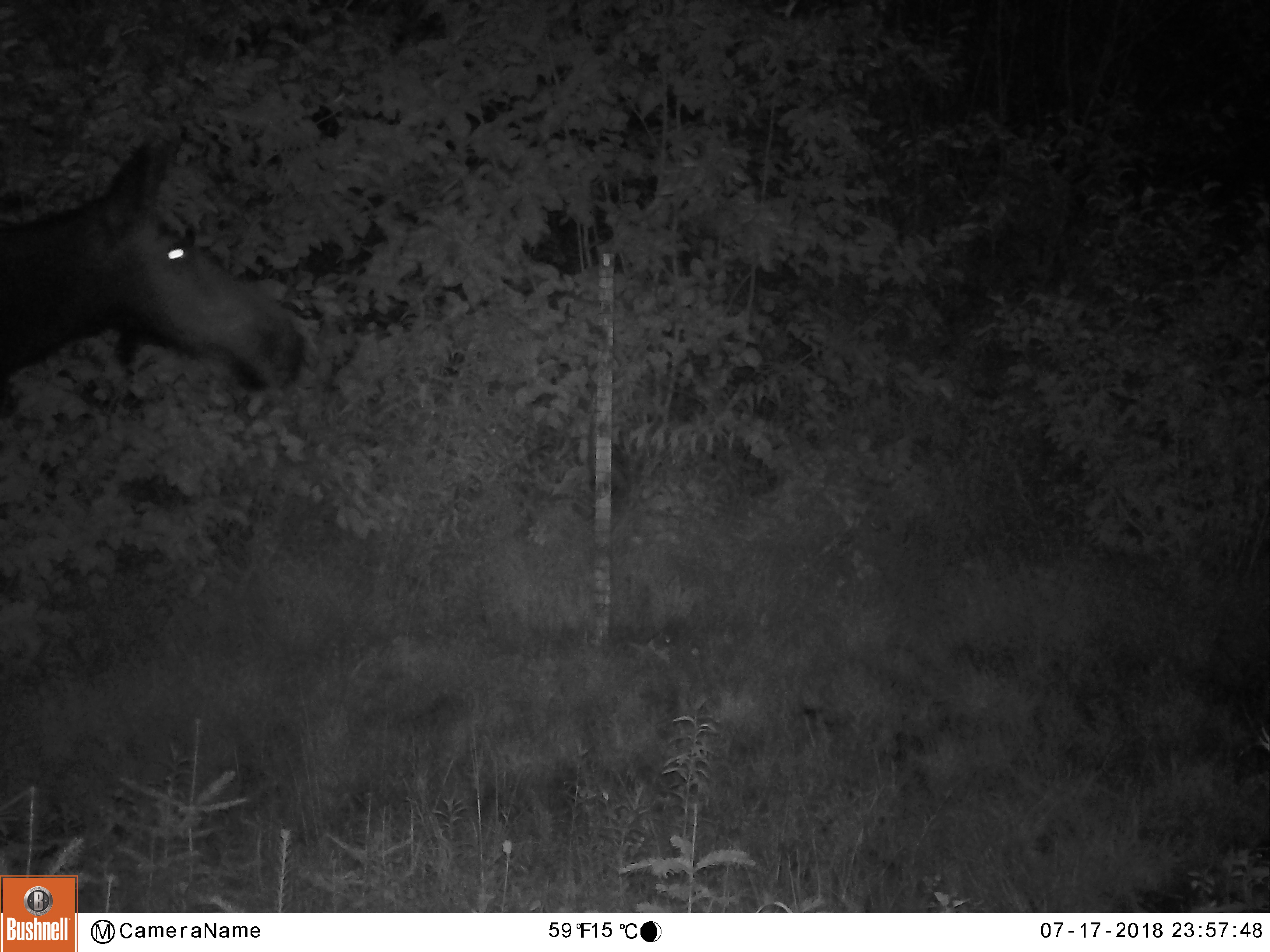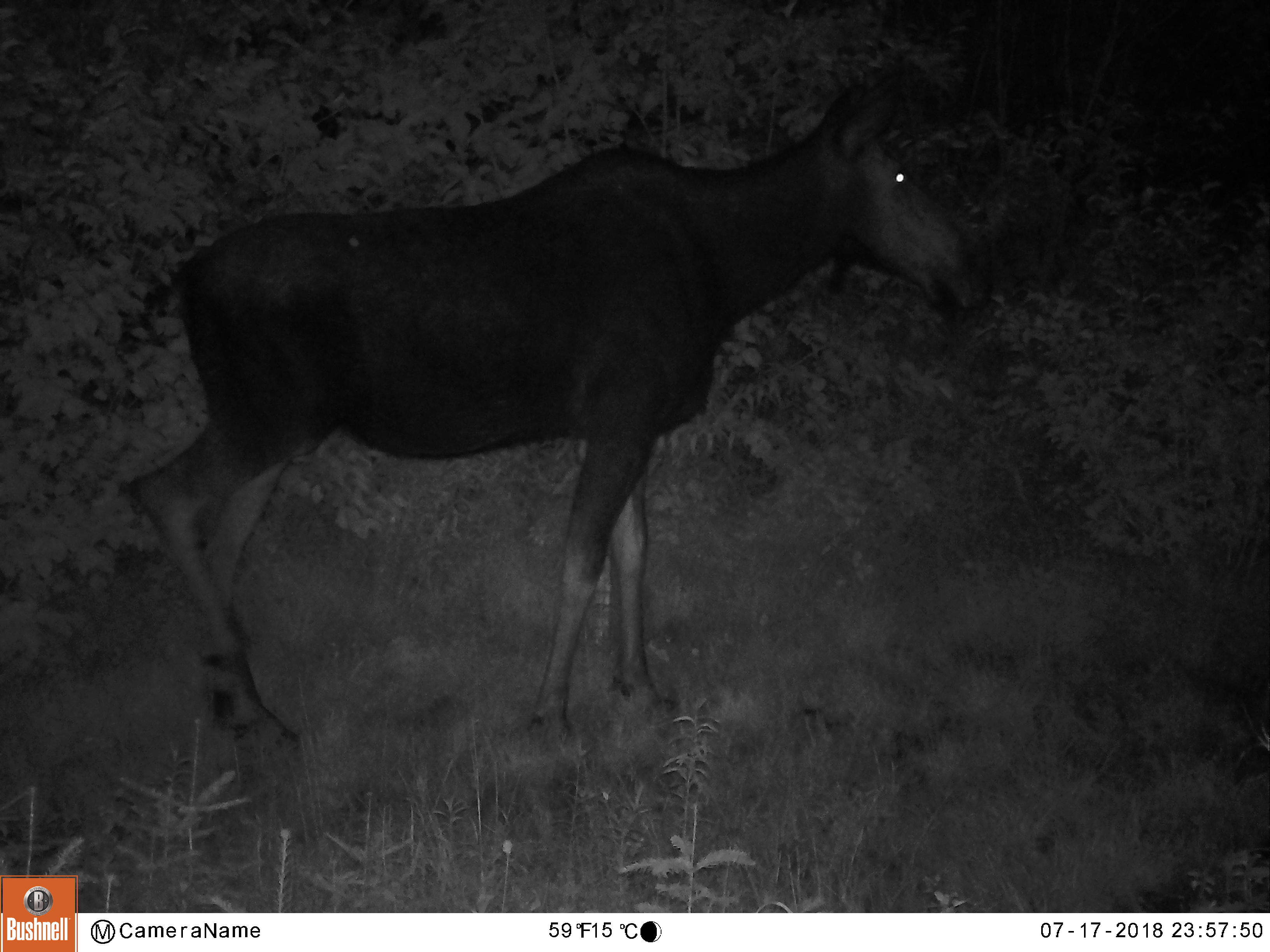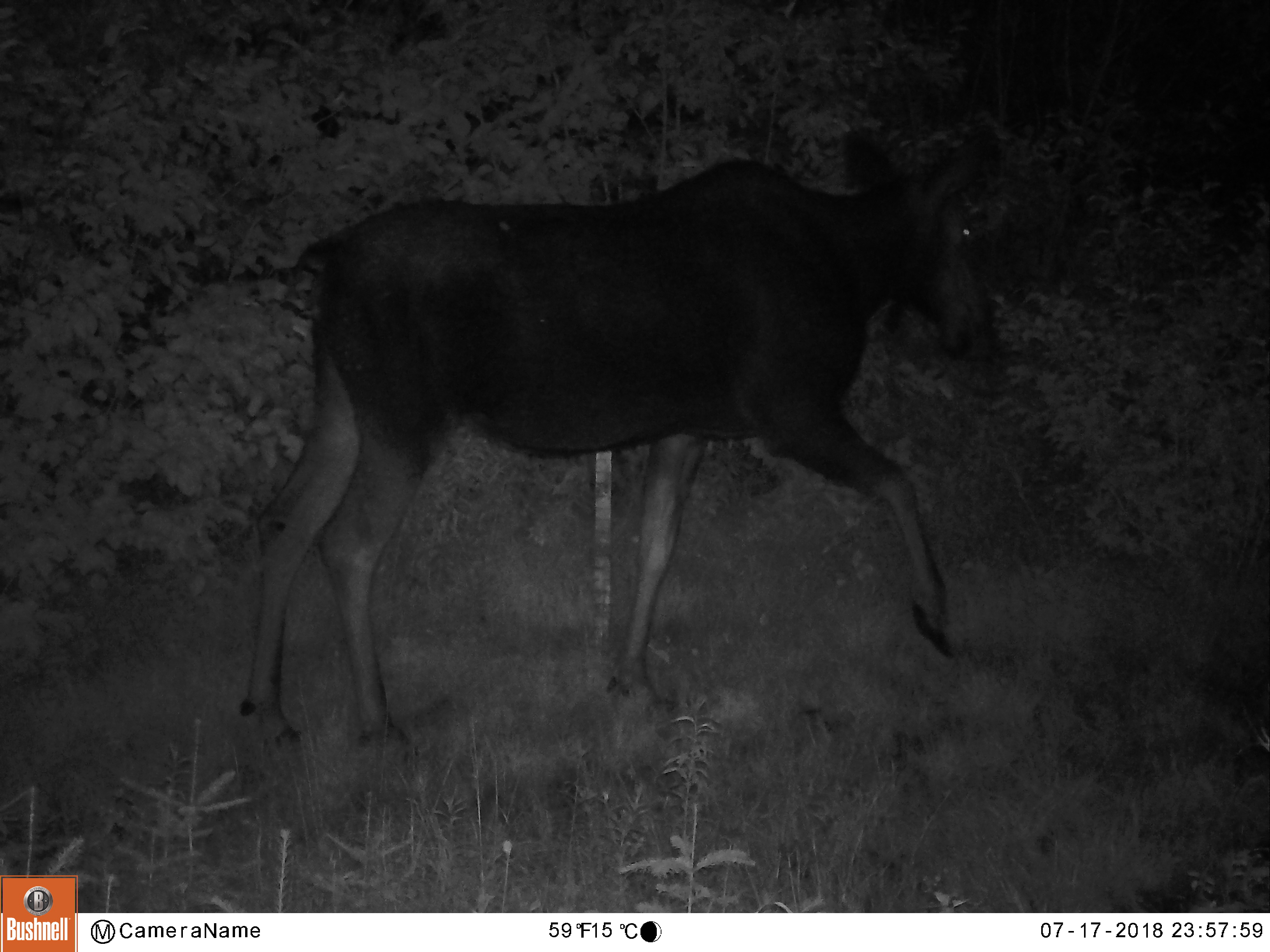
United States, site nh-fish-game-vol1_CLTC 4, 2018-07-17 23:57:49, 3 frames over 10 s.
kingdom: Animalia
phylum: Chordata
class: Mammalia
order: Artiodactyla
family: Cervidae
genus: Alces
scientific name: Alces alces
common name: moose